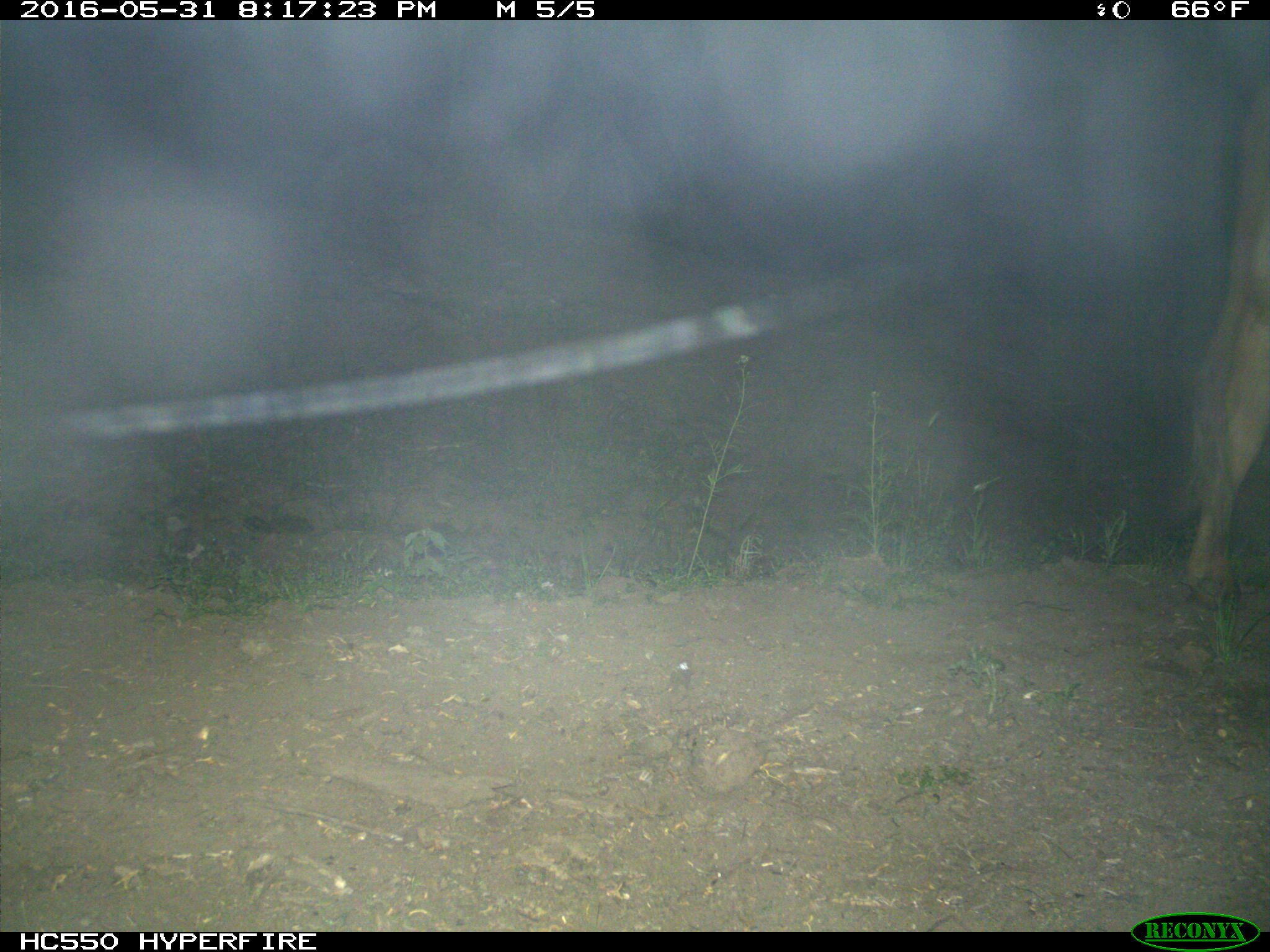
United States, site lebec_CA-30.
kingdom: Animalia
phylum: Chordata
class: Mammalia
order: Artiodactyla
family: Bovidae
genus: Bos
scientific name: Bos taurus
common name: domestic cow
Bos taurus (domestic cow).